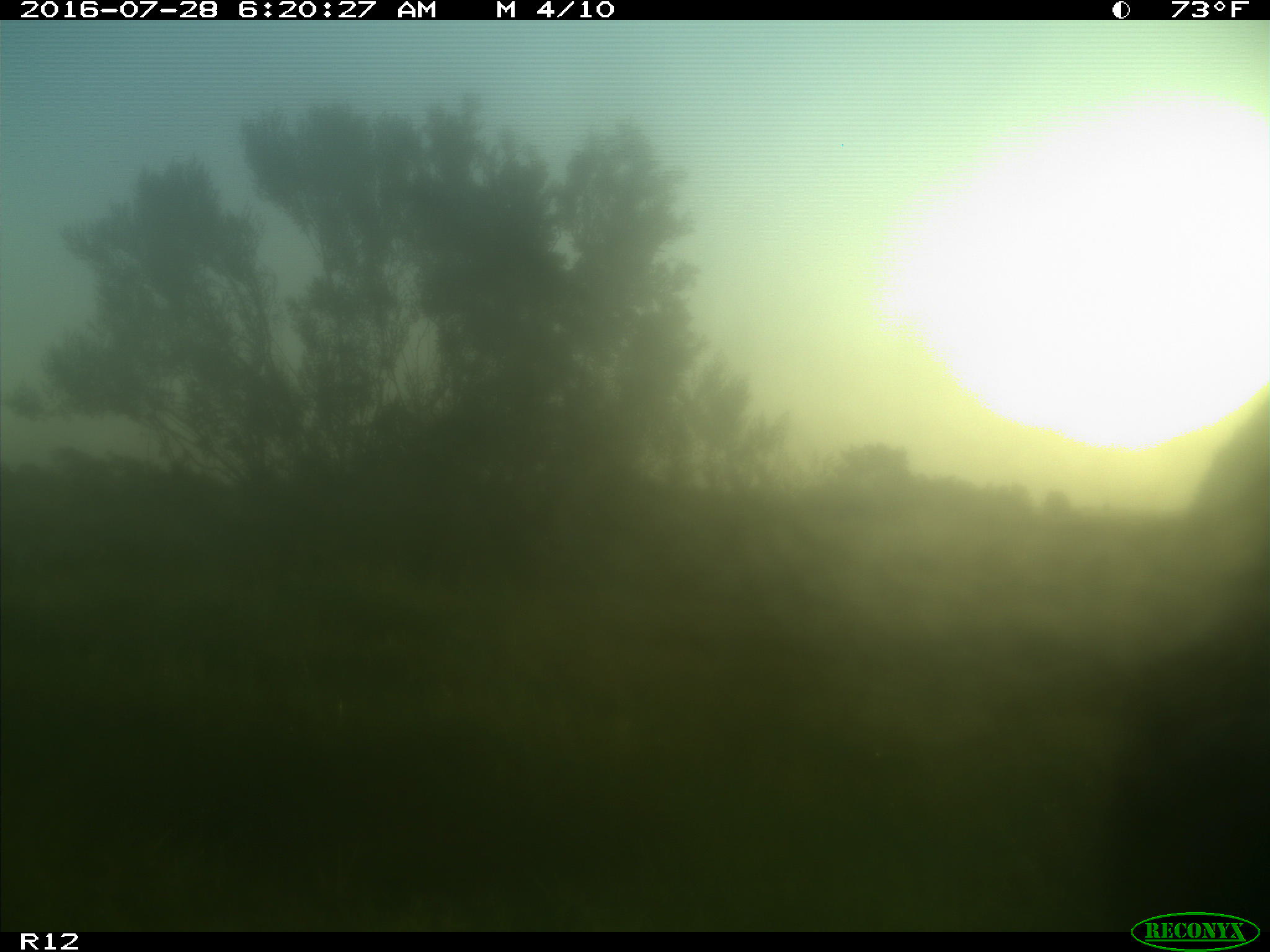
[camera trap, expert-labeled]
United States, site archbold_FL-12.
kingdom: Animalia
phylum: Chordata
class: Mammalia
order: Artiodactyla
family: Bovidae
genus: Bos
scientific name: Bos taurus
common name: domestic cow